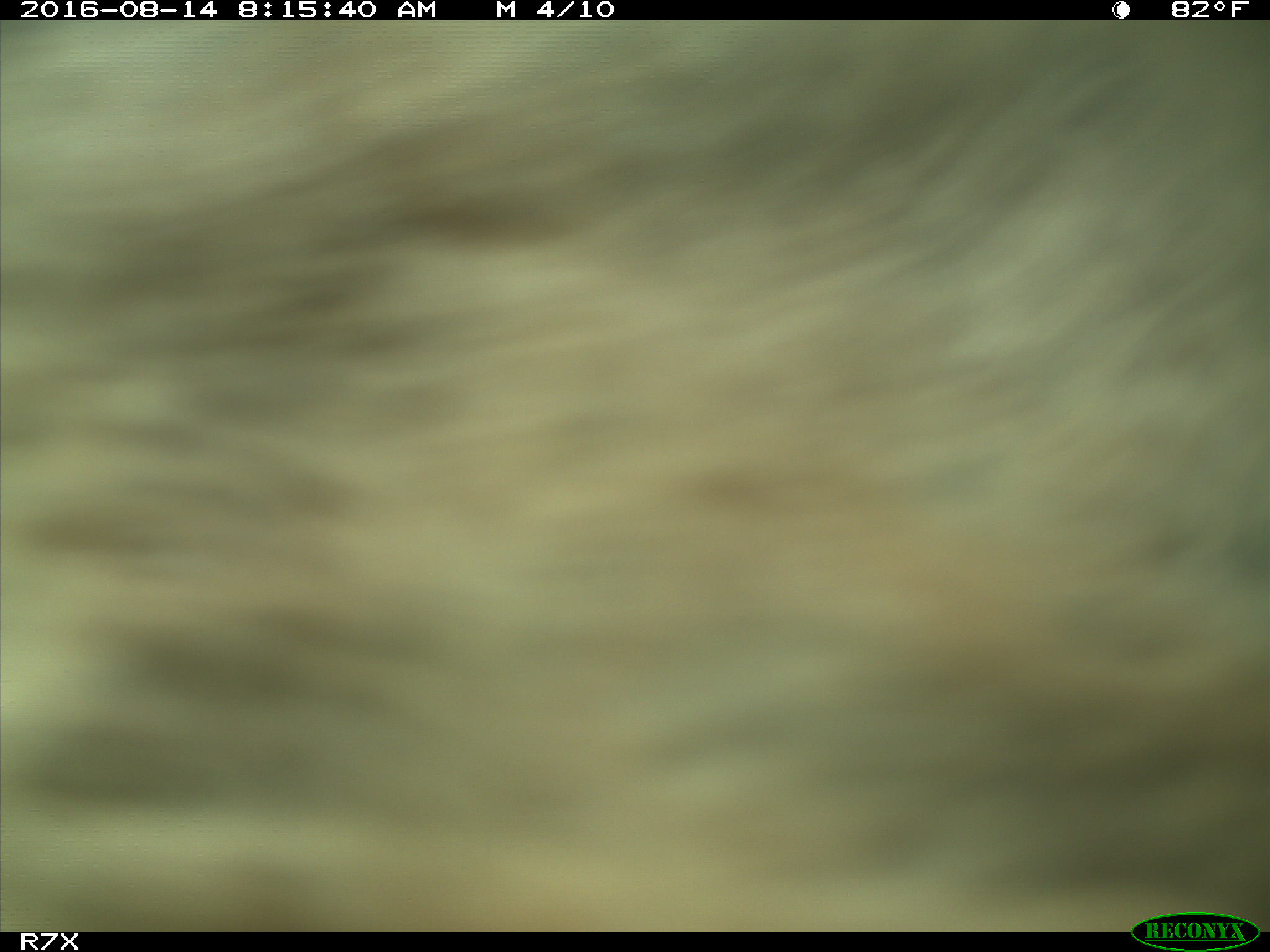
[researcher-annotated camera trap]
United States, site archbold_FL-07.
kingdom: Animalia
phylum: Chordata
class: Mammalia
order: Artiodactyla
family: Bovidae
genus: Bos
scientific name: Bos taurus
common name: domestic cow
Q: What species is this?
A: Bos taurus (domestic cow).